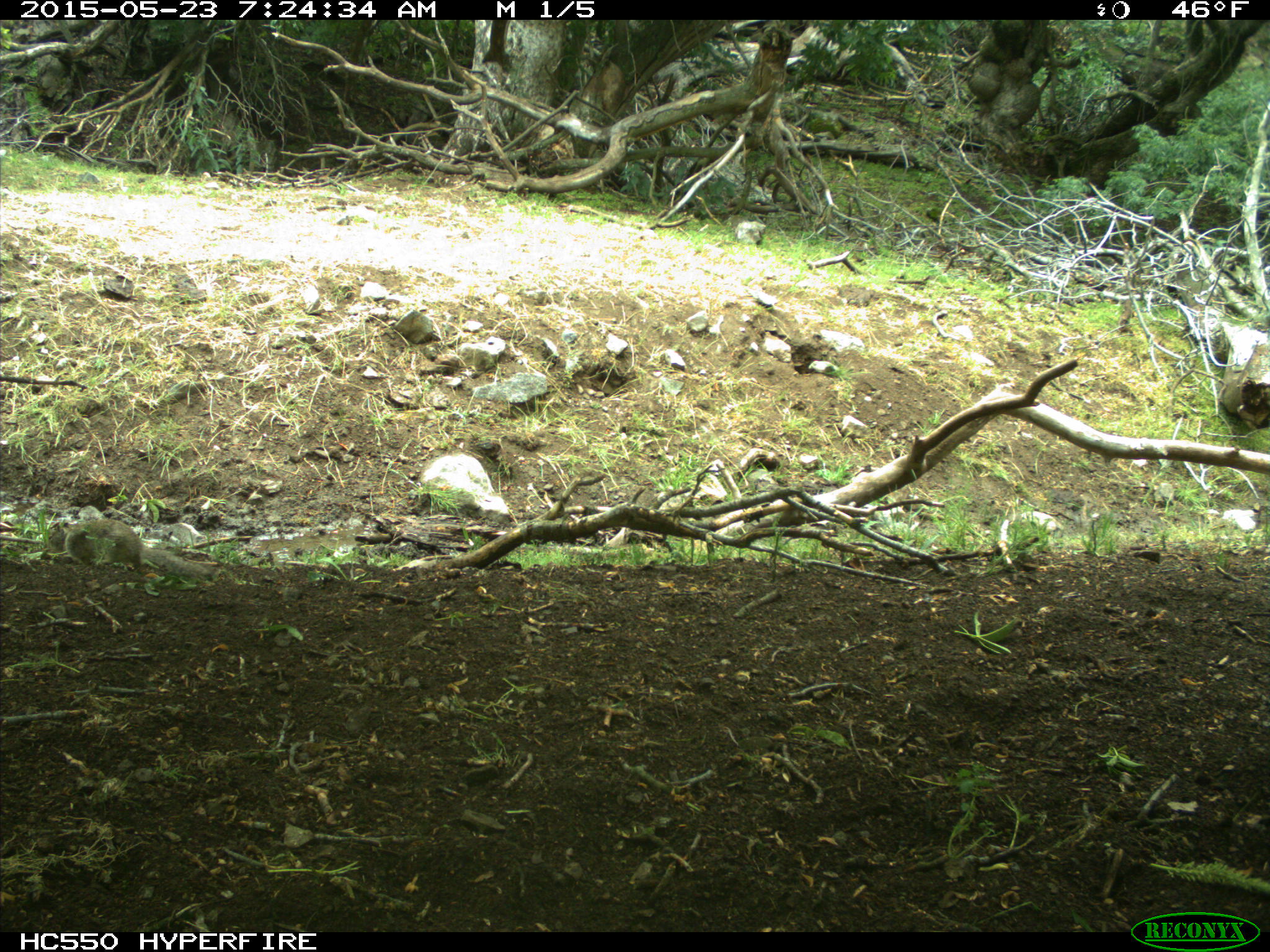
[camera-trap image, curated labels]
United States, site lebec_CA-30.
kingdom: Animalia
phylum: Chordata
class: Mammalia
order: Rodentia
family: Sciuridae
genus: Otospermophilus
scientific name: Otospermophilus beecheyi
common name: california ground squirrel